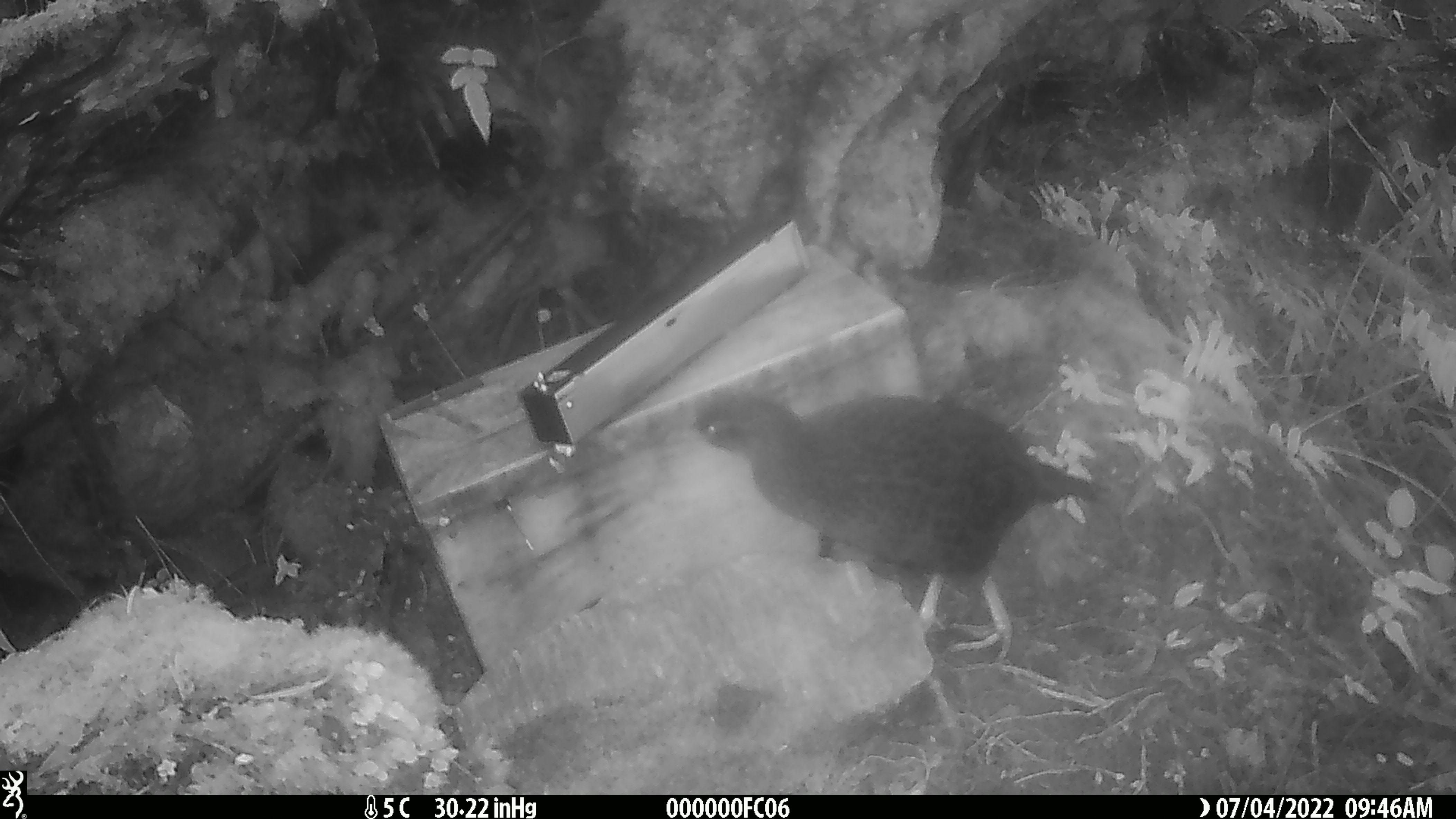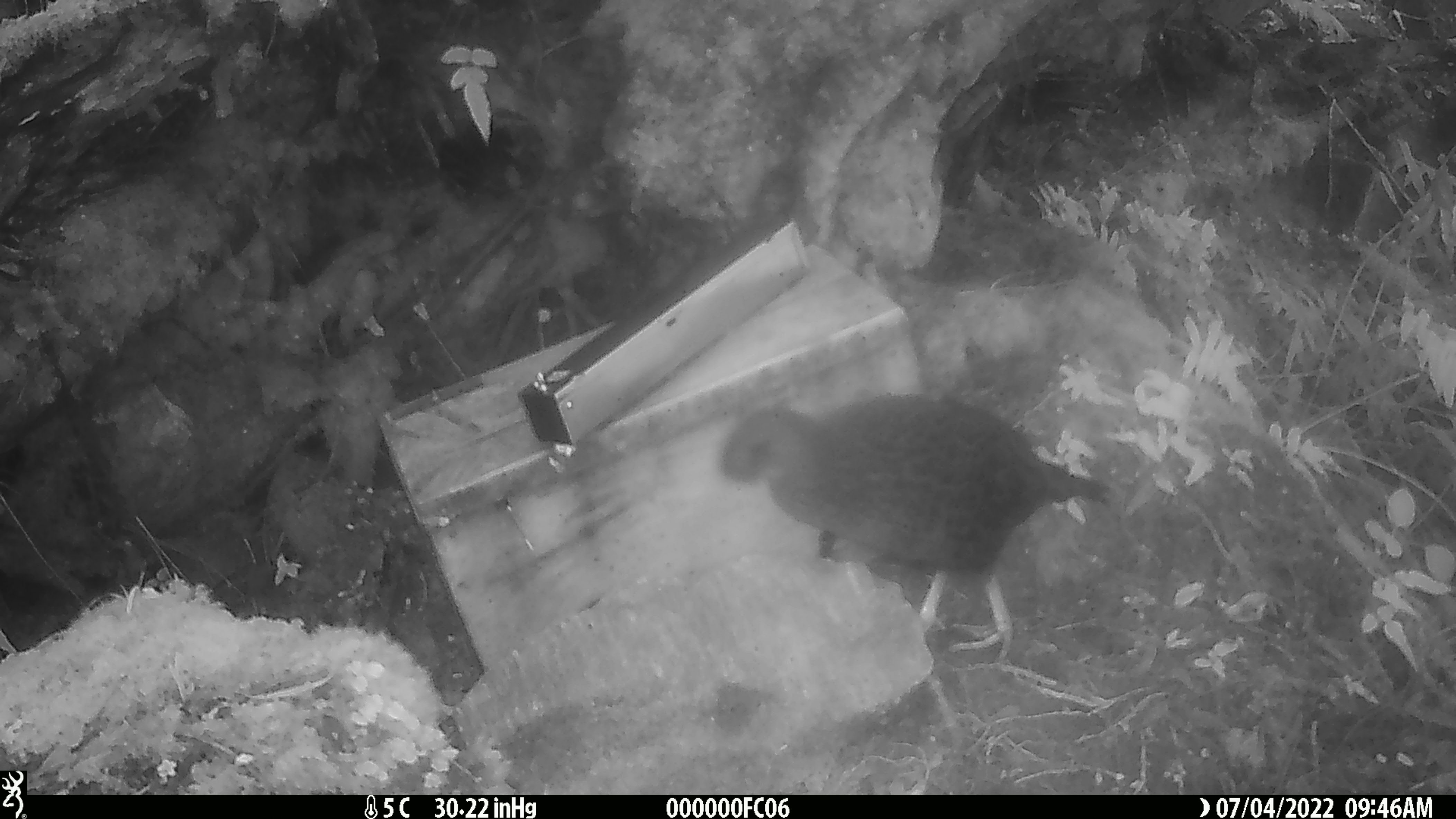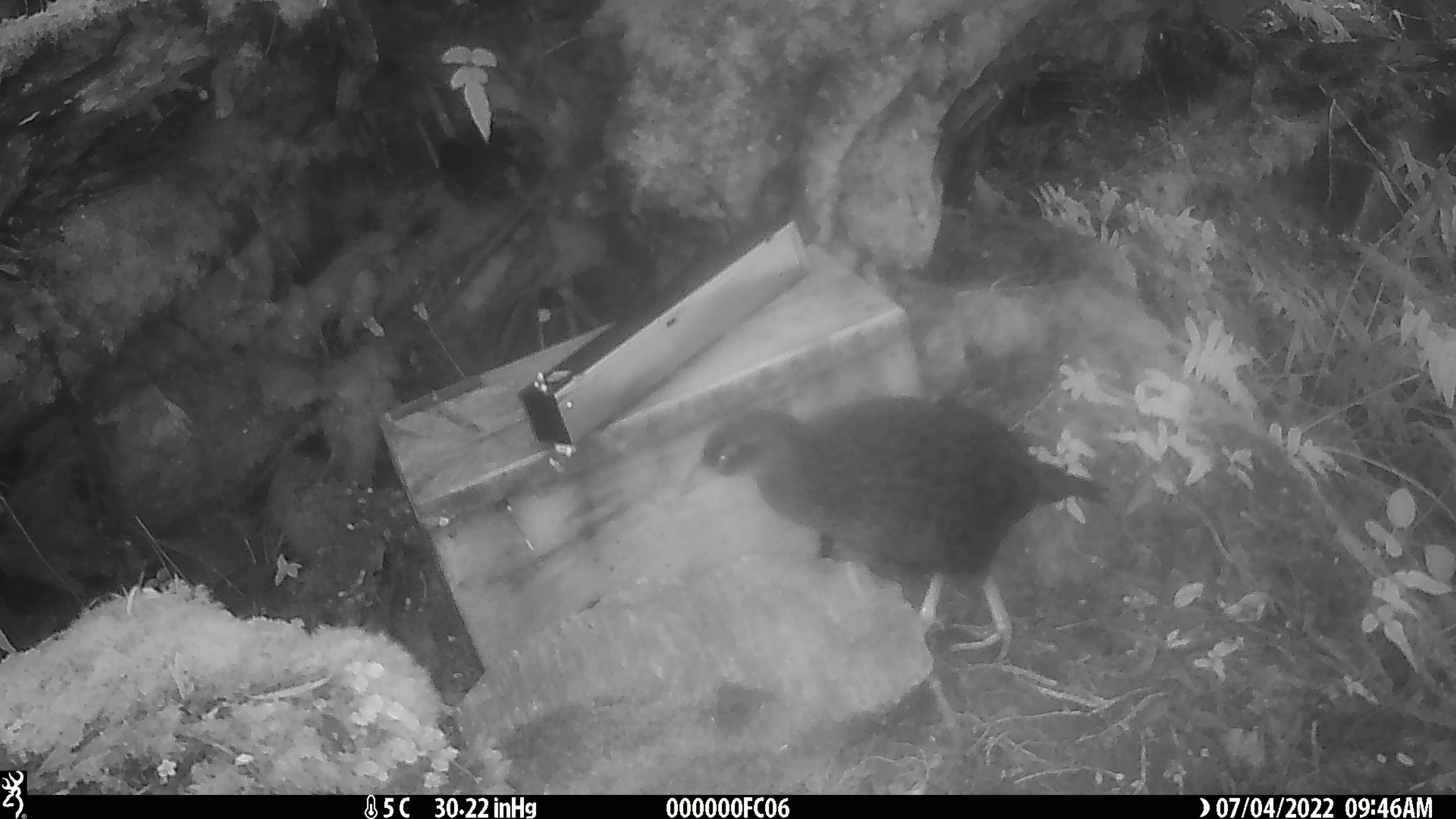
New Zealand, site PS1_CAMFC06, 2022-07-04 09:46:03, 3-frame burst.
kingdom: Animalia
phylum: Chordata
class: Aves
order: Gruiformes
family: Rallidae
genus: Gallirallus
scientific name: Gallirallus australis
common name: weka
Weka (Gallirallus australis).